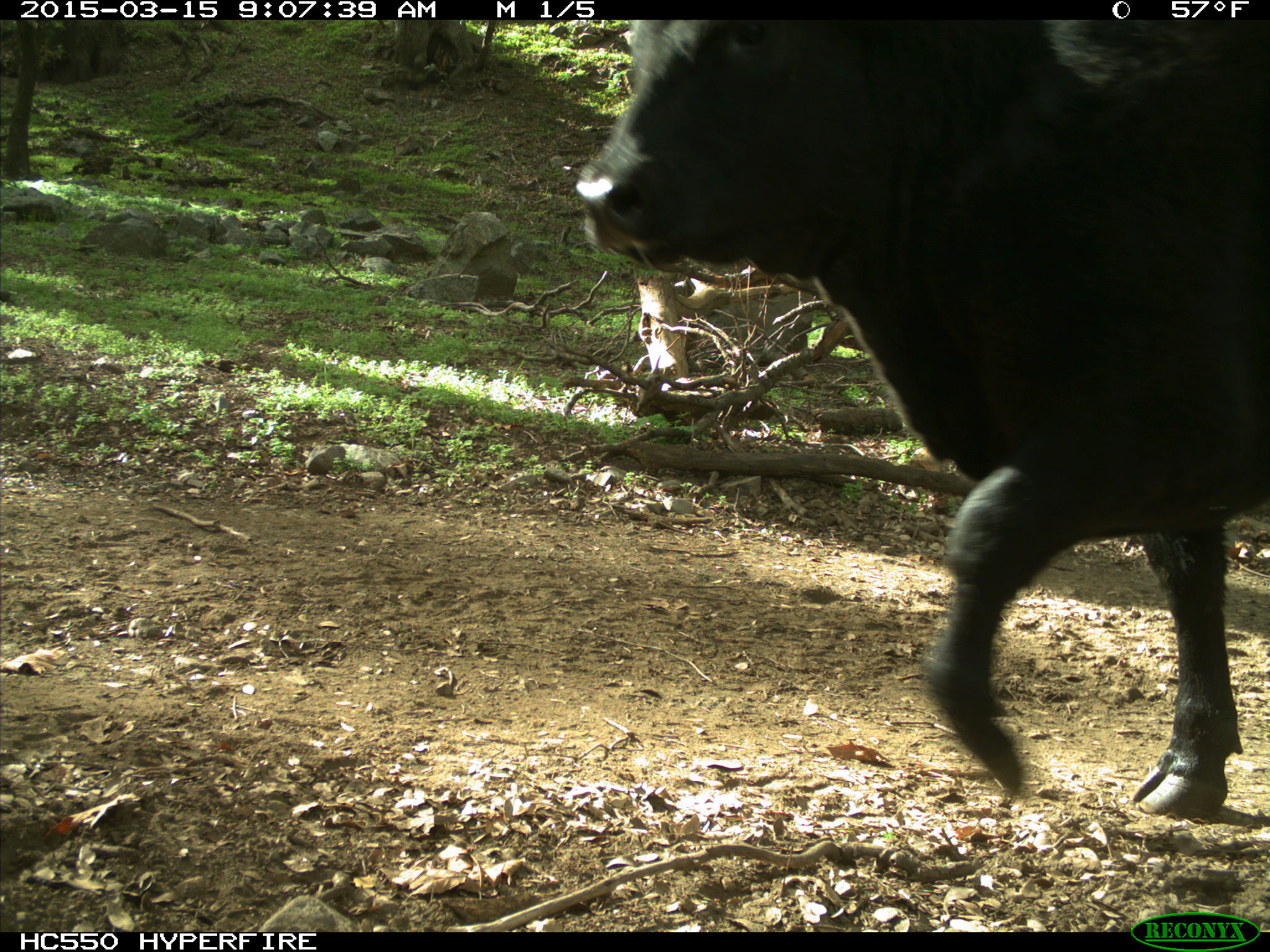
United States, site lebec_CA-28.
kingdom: Animalia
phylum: Chordata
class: Mammalia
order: Artiodactyla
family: Bovidae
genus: Bos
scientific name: Bos taurus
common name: domestic cow